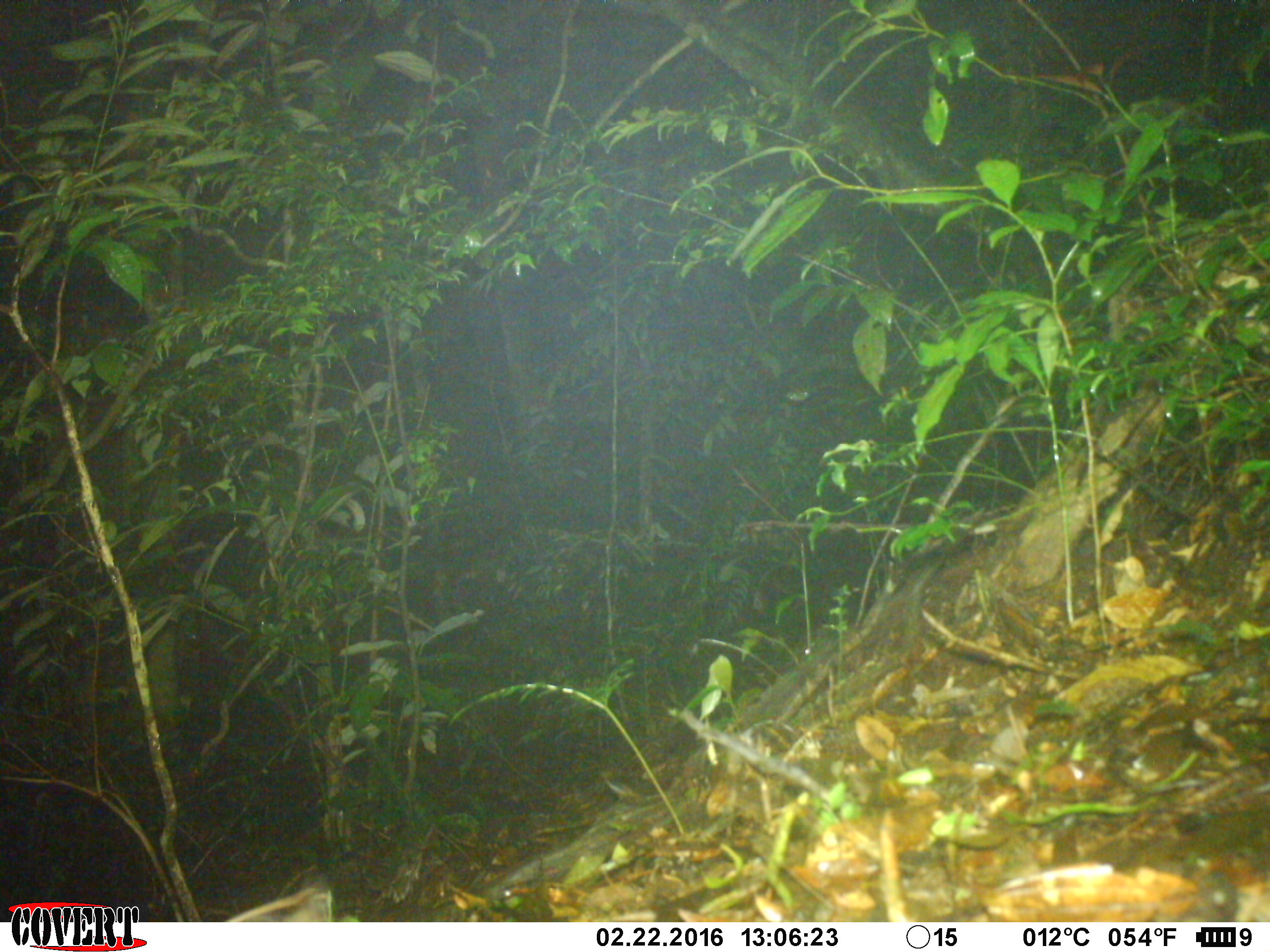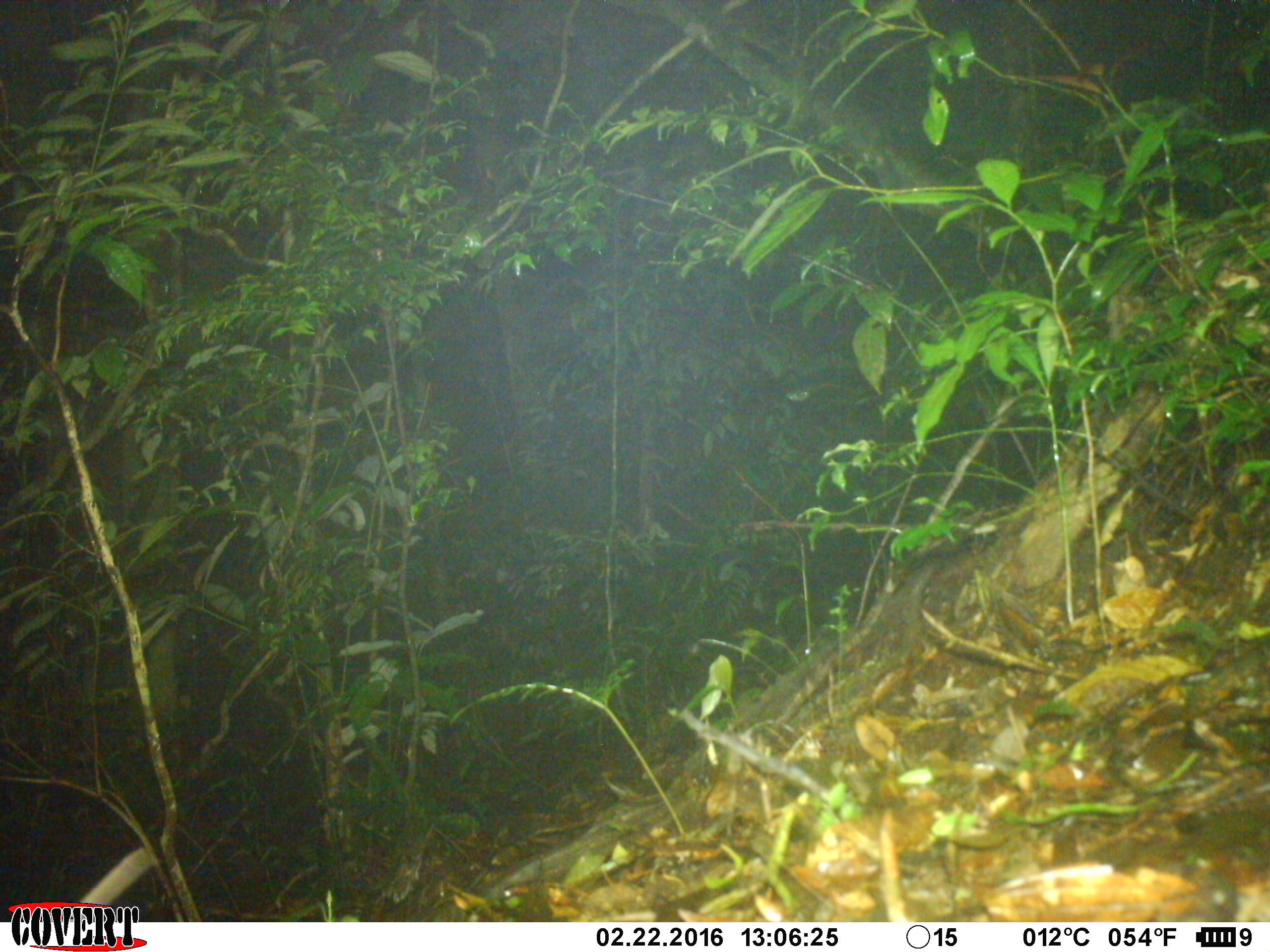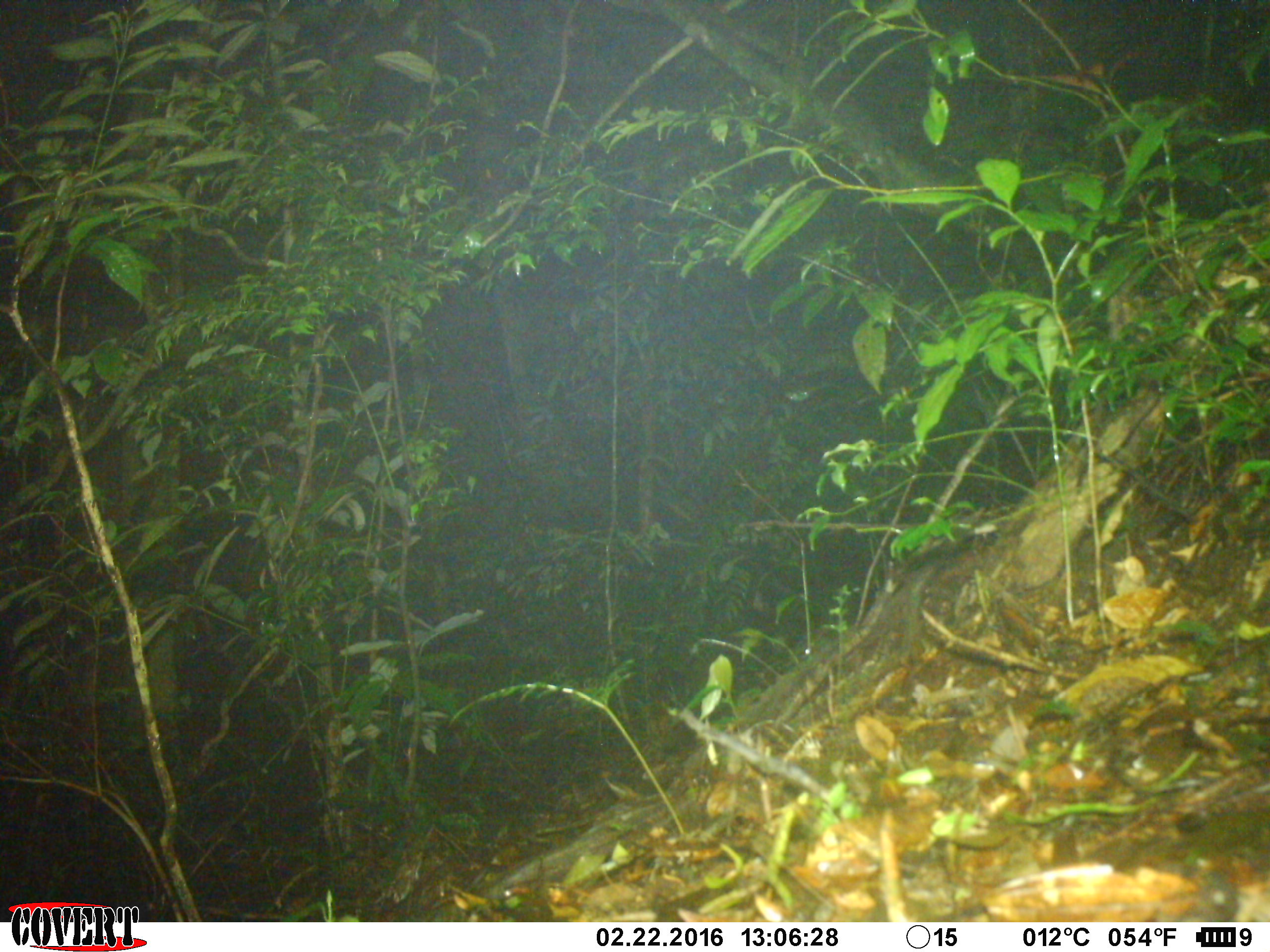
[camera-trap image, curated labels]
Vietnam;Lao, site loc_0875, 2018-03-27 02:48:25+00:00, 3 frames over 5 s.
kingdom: Animalia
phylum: Chordata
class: Mammalia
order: Rodentia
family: Muridae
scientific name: Muridae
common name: old-world mice and rats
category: unidentified murid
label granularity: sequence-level